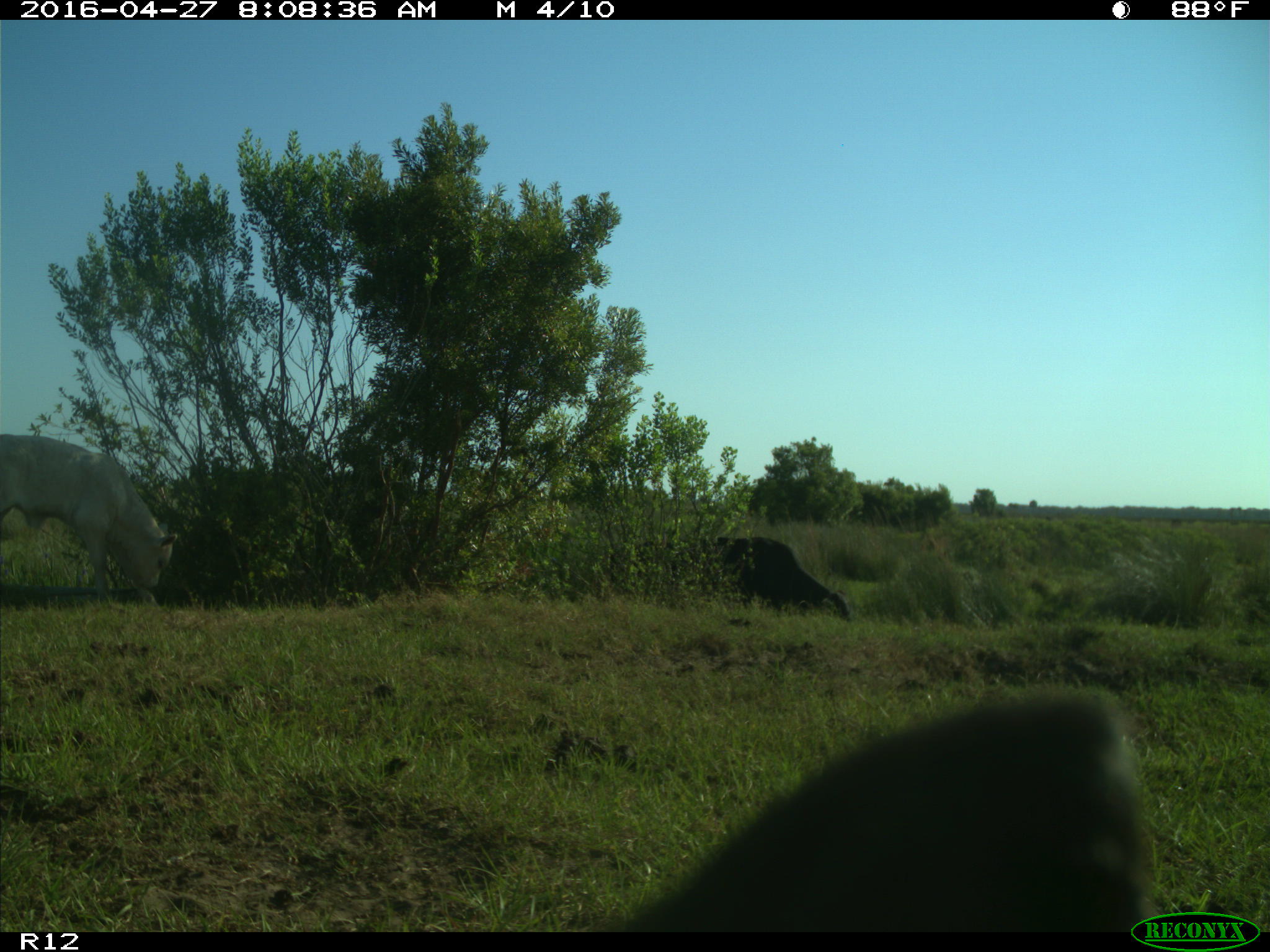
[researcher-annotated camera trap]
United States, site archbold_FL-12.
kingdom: Animalia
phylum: Chordata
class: Mammalia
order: Artiodactyla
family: Bovidae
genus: Bos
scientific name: Bos taurus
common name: domestic cow